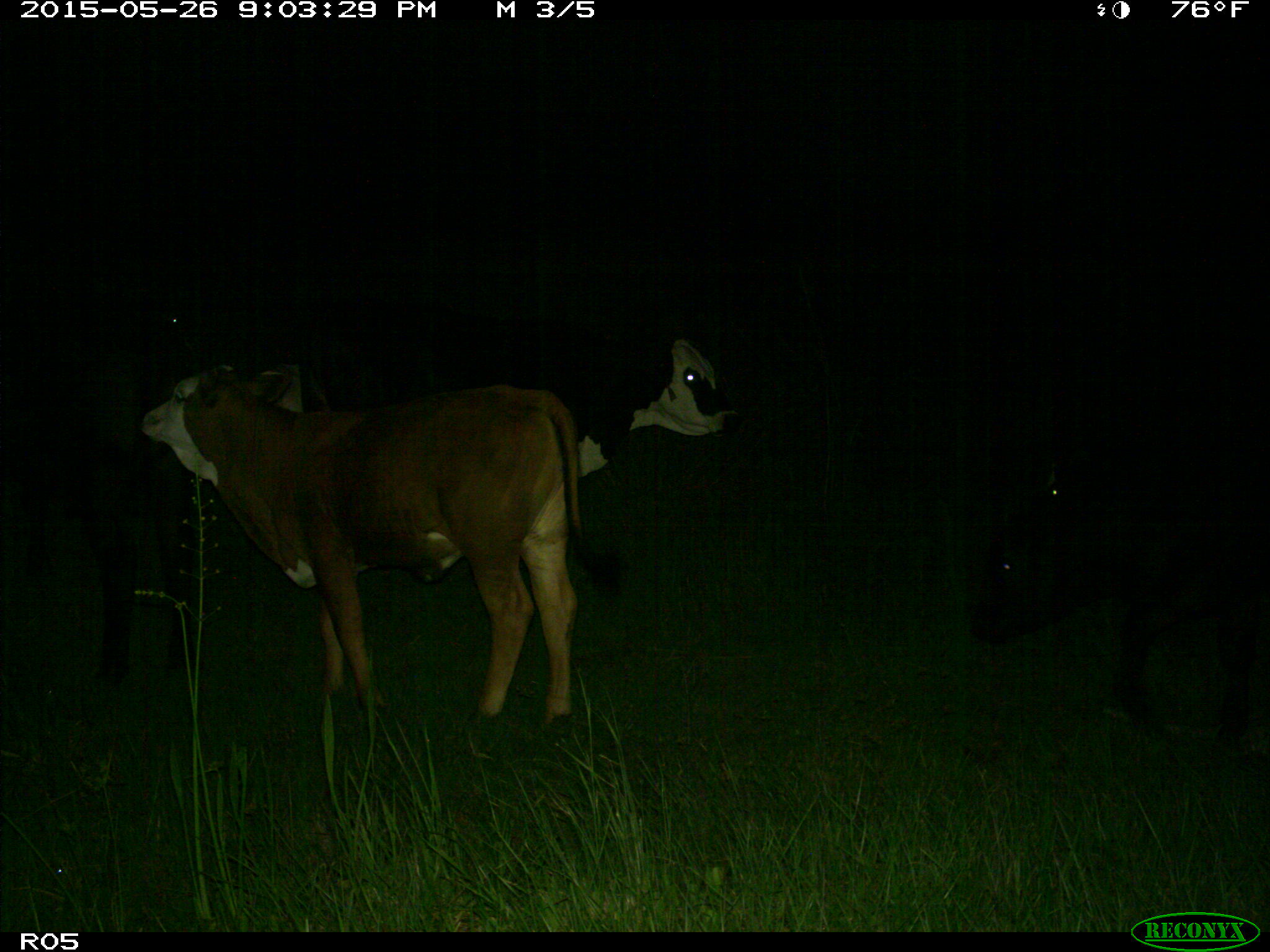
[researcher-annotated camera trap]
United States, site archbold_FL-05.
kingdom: Animalia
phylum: Chordata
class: Mammalia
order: Artiodactyla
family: Bovidae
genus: Bos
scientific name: Bos taurus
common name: domestic cow